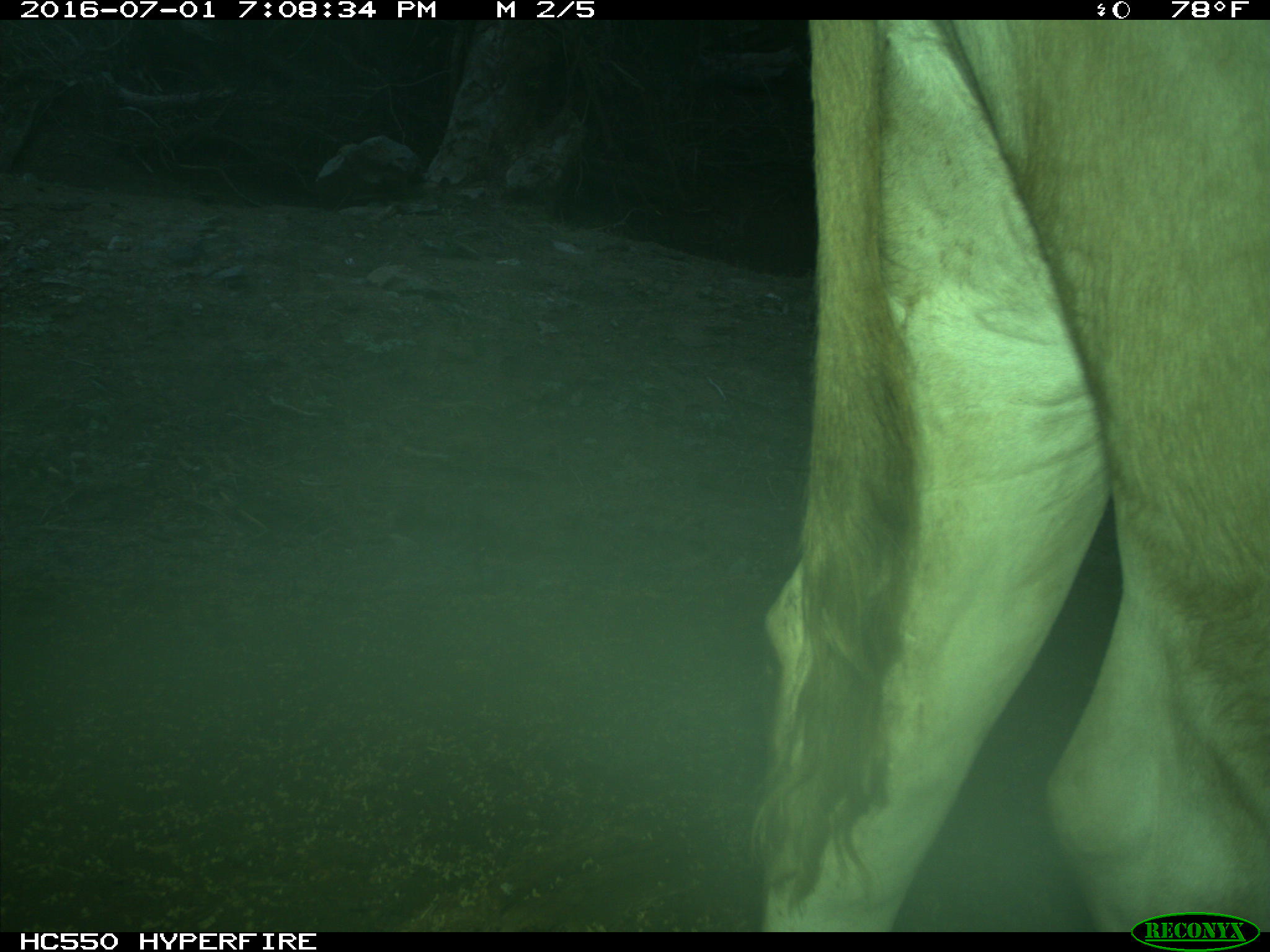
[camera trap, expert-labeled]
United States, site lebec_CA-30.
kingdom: Animalia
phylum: Chordata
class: Mammalia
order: Artiodactyla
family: Bovidae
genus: Bos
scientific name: Bos taurus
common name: domestic cow